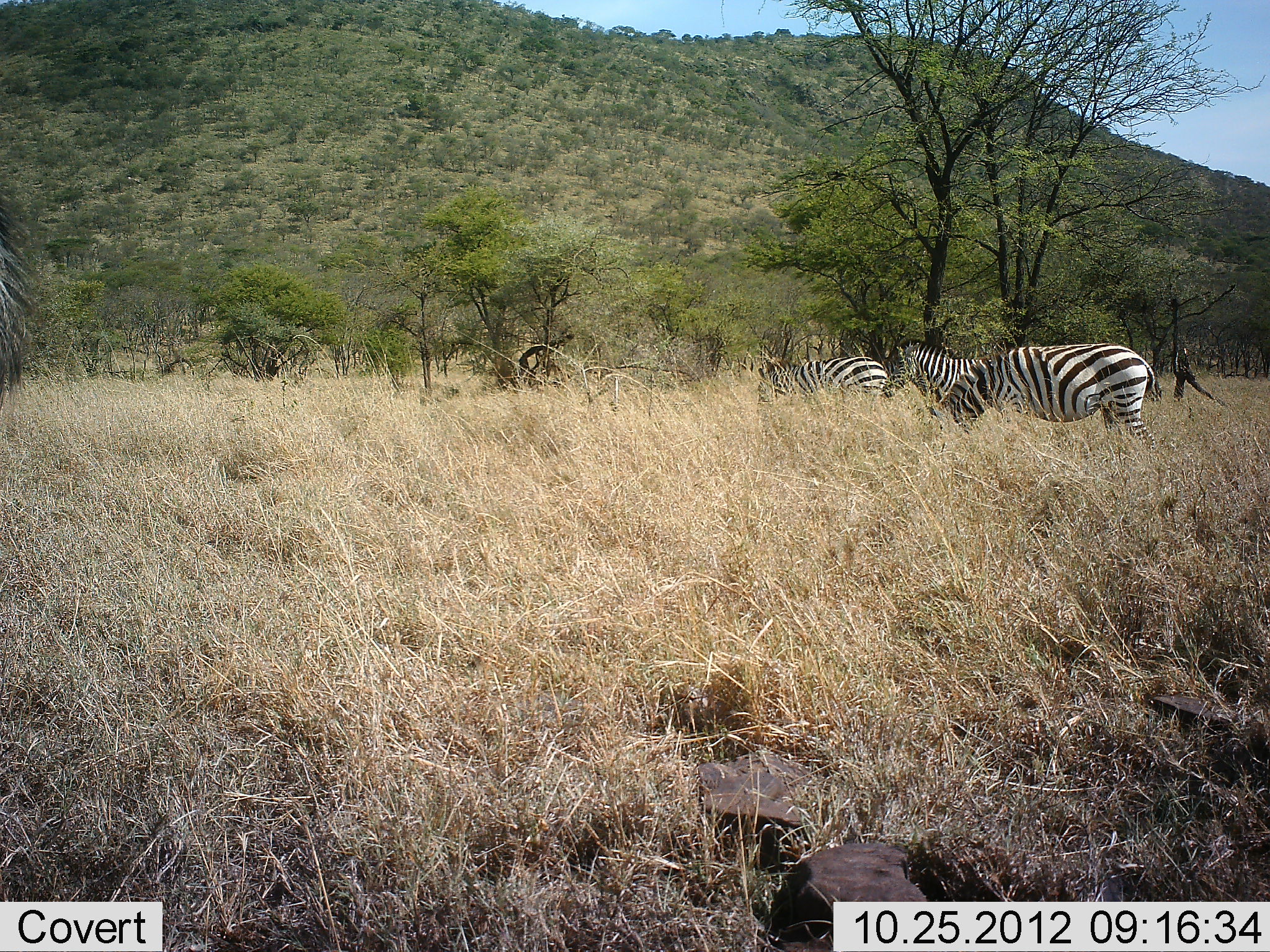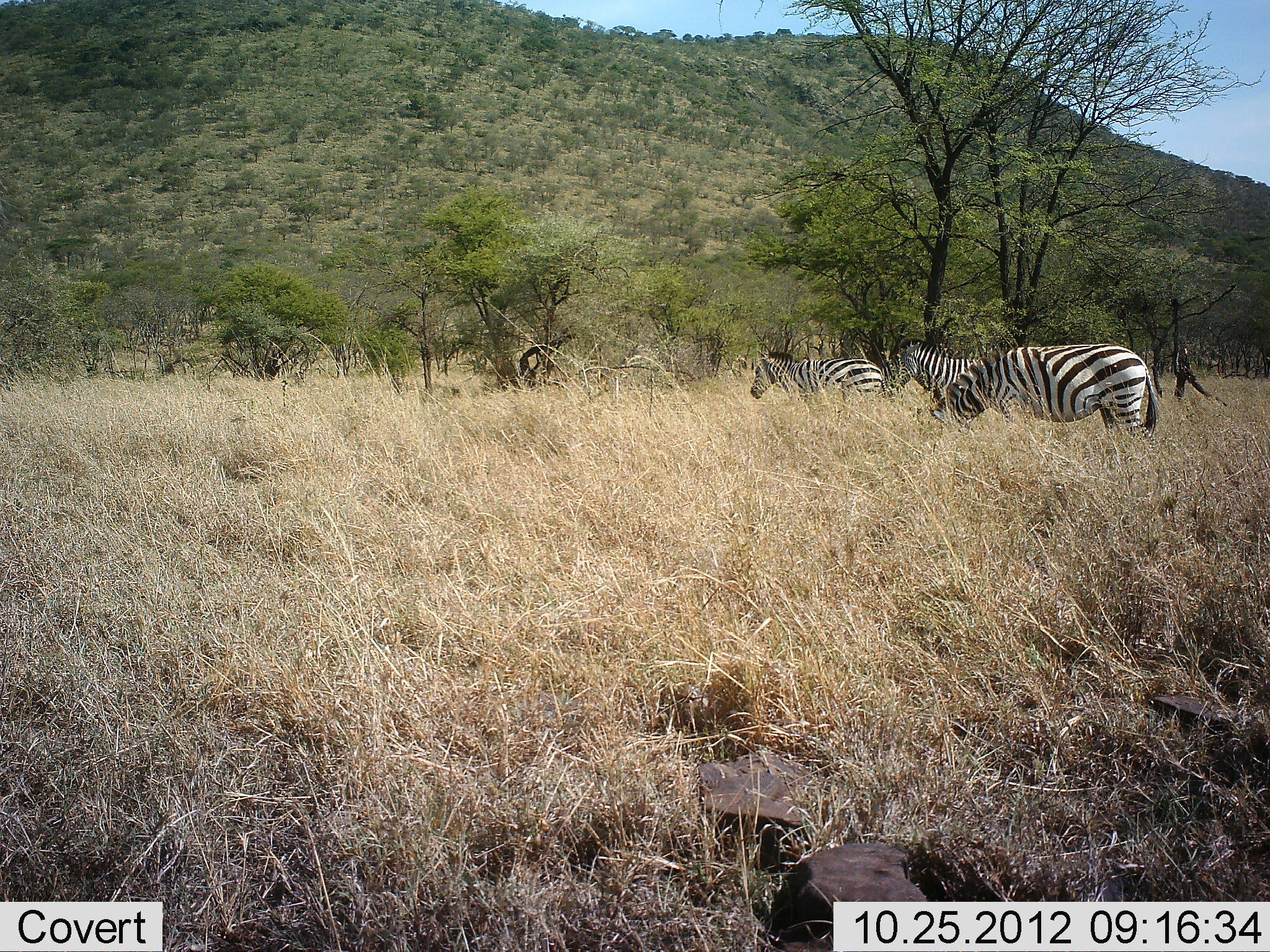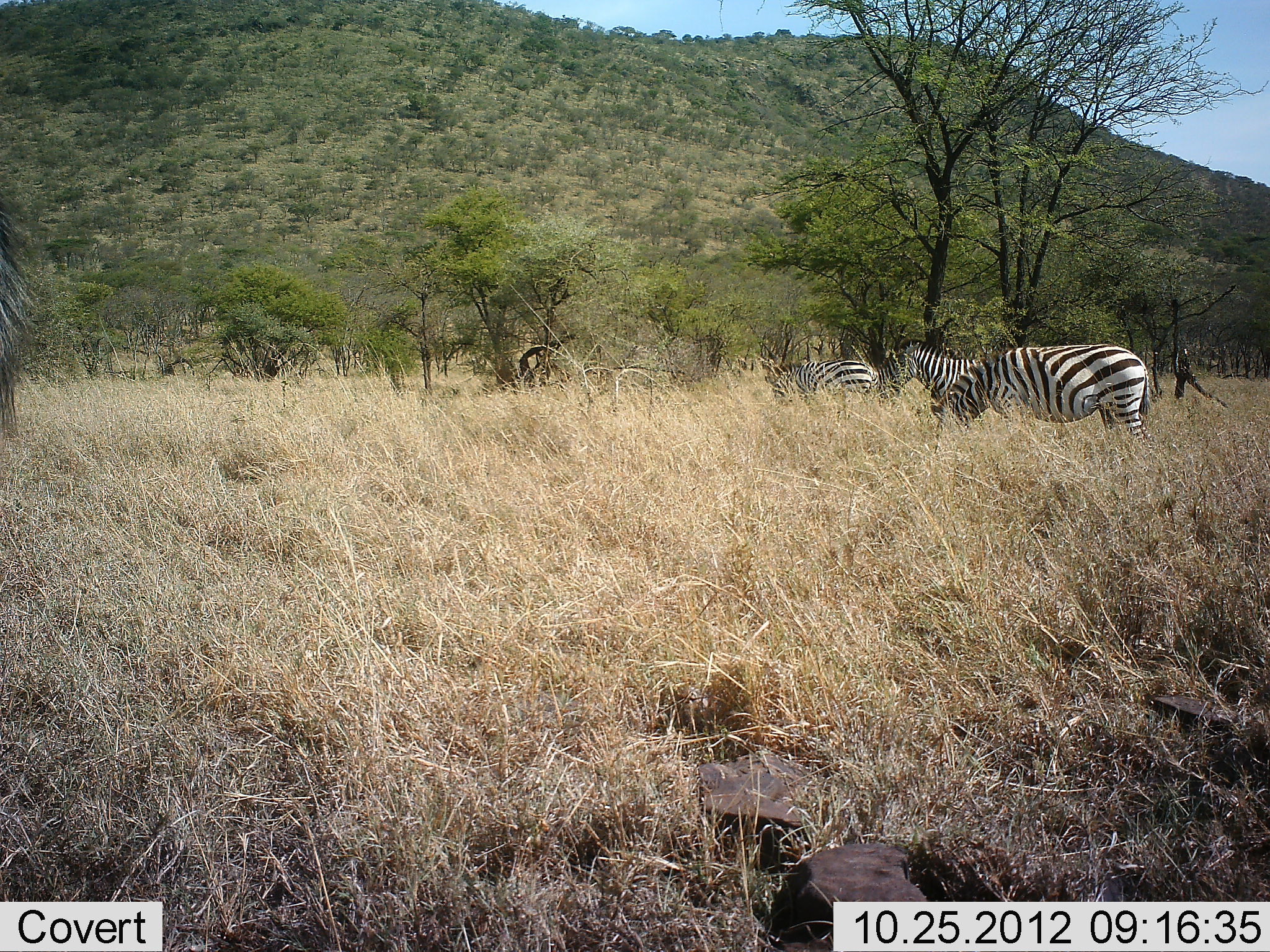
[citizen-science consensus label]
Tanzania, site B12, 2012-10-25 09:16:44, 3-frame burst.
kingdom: Animalia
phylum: Chordata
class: Mammalia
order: Perissodactyla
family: Equidae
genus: Equus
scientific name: Equus quagga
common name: plains zebra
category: zebra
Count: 3.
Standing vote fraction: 100%.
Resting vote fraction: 0%.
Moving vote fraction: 0%.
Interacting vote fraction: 0%.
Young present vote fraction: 0%.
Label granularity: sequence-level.